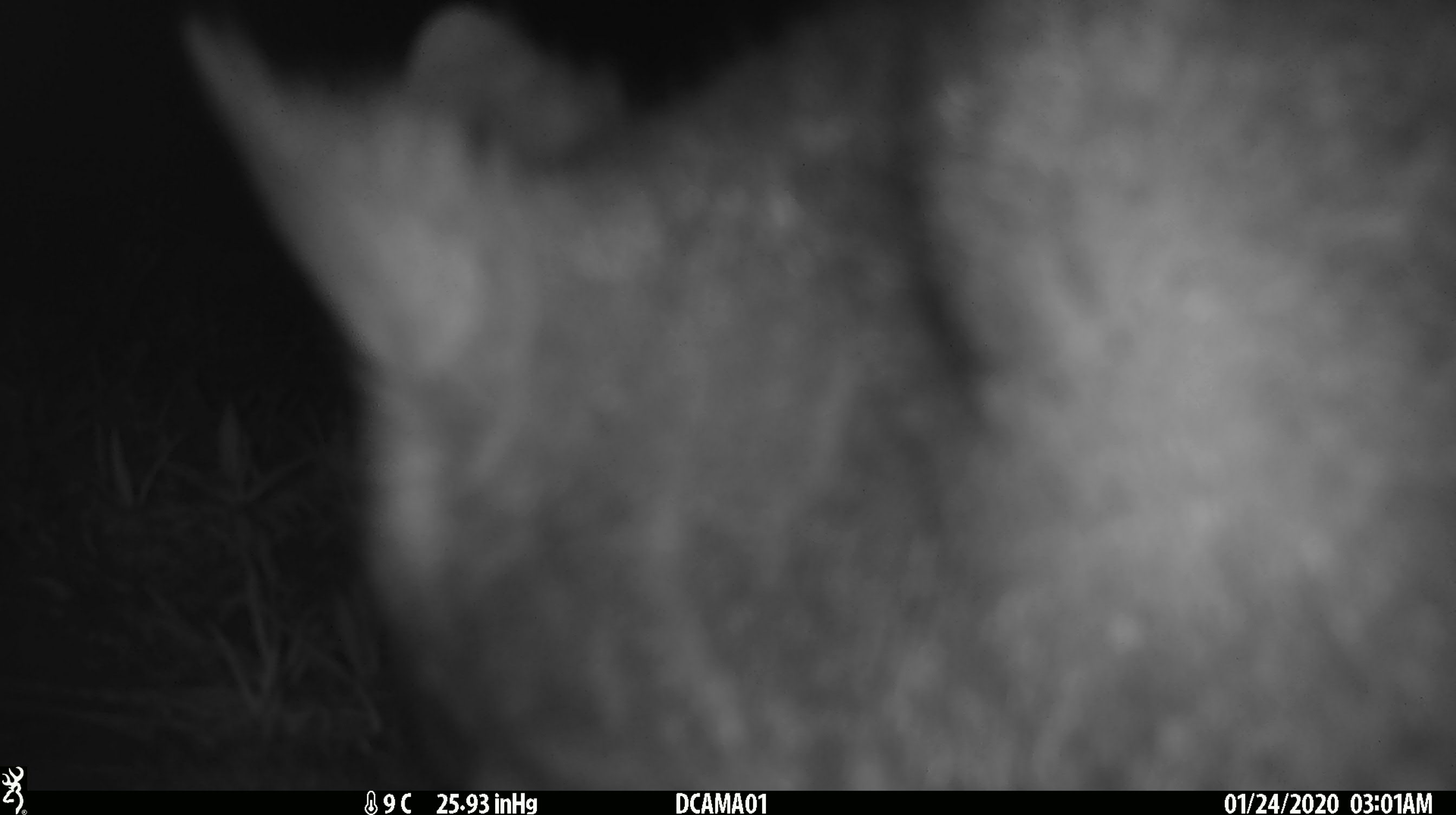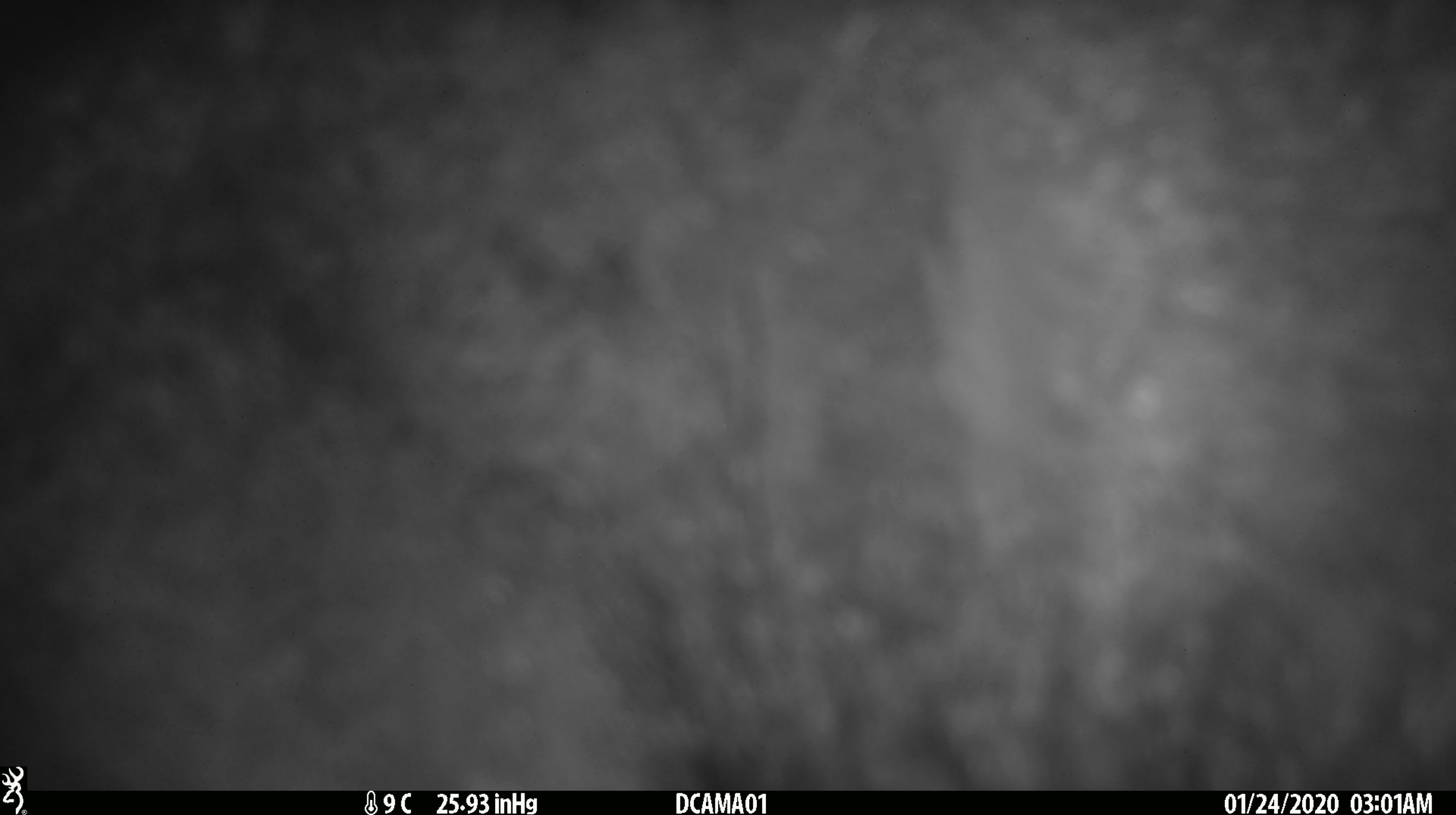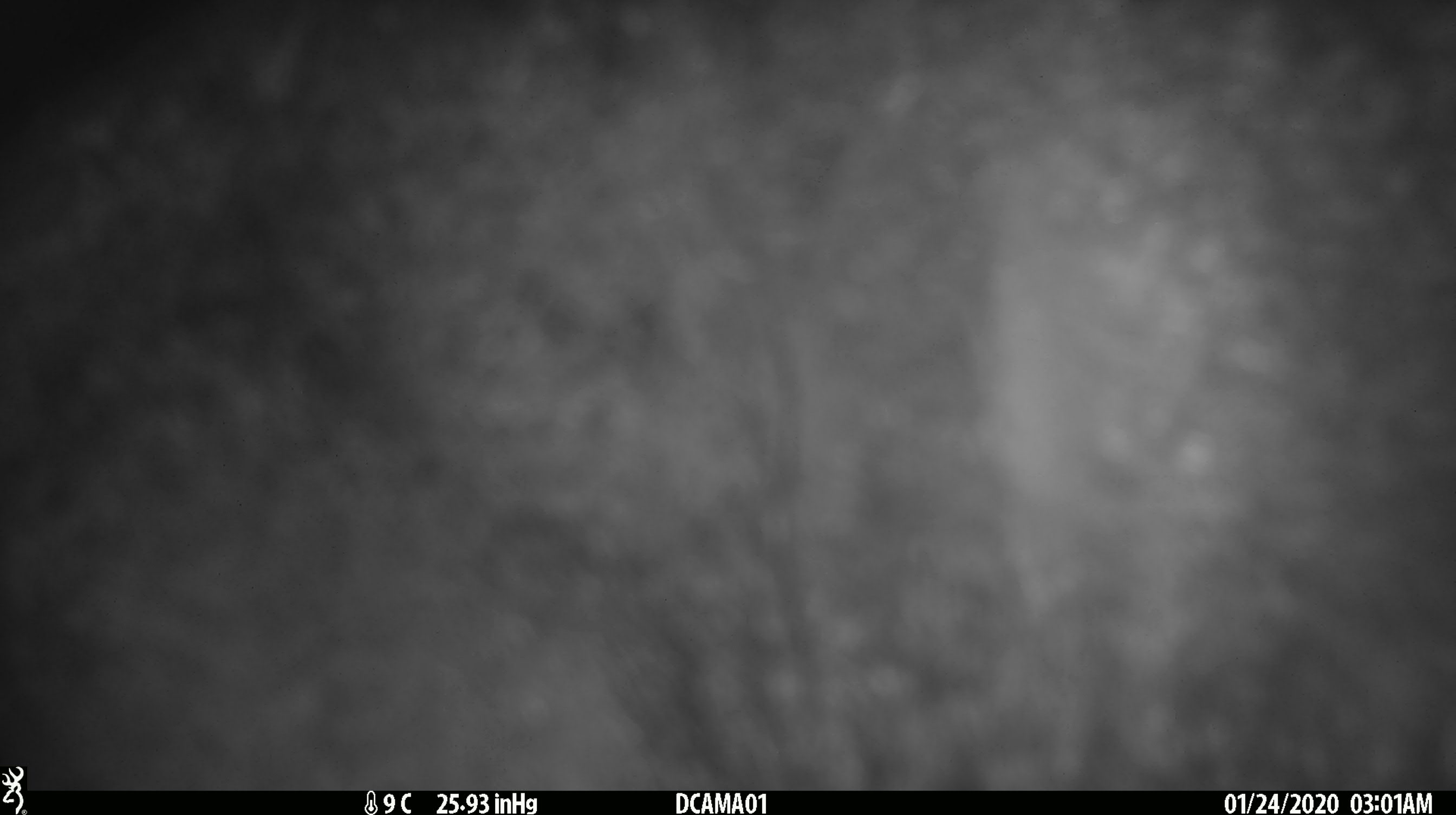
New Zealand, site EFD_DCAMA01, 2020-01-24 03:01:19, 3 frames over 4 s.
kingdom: Animalia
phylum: Chordata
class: Mammalia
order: Diprotodontia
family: Phalangeridae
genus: Trichosurus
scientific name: Trichosurus vulpecula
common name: common brushtail possum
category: possum